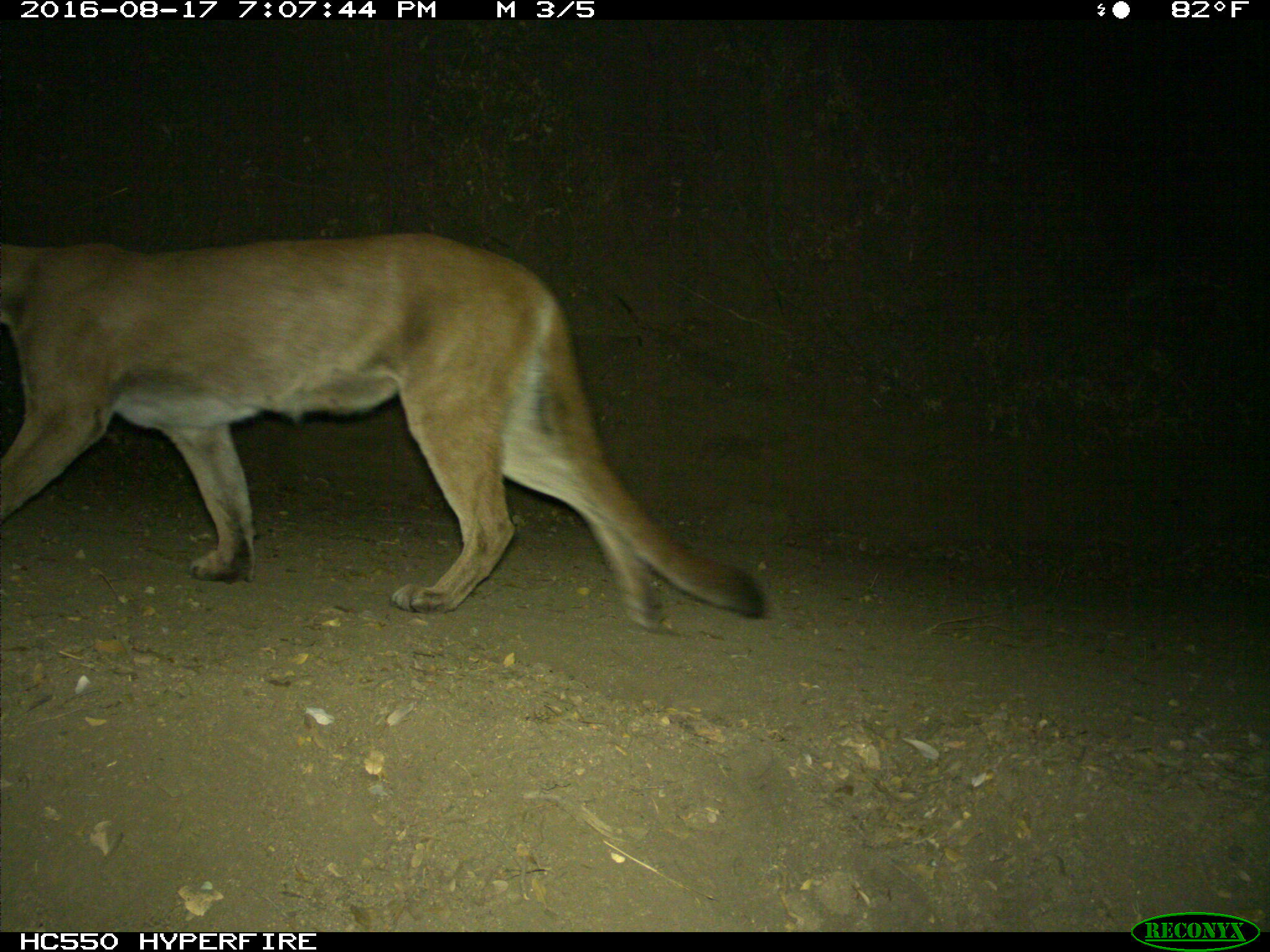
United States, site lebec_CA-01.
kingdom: Animalia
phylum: Chordata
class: Mammalia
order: Carnivora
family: Felidae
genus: Puma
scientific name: Puma concolor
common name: mountain lion